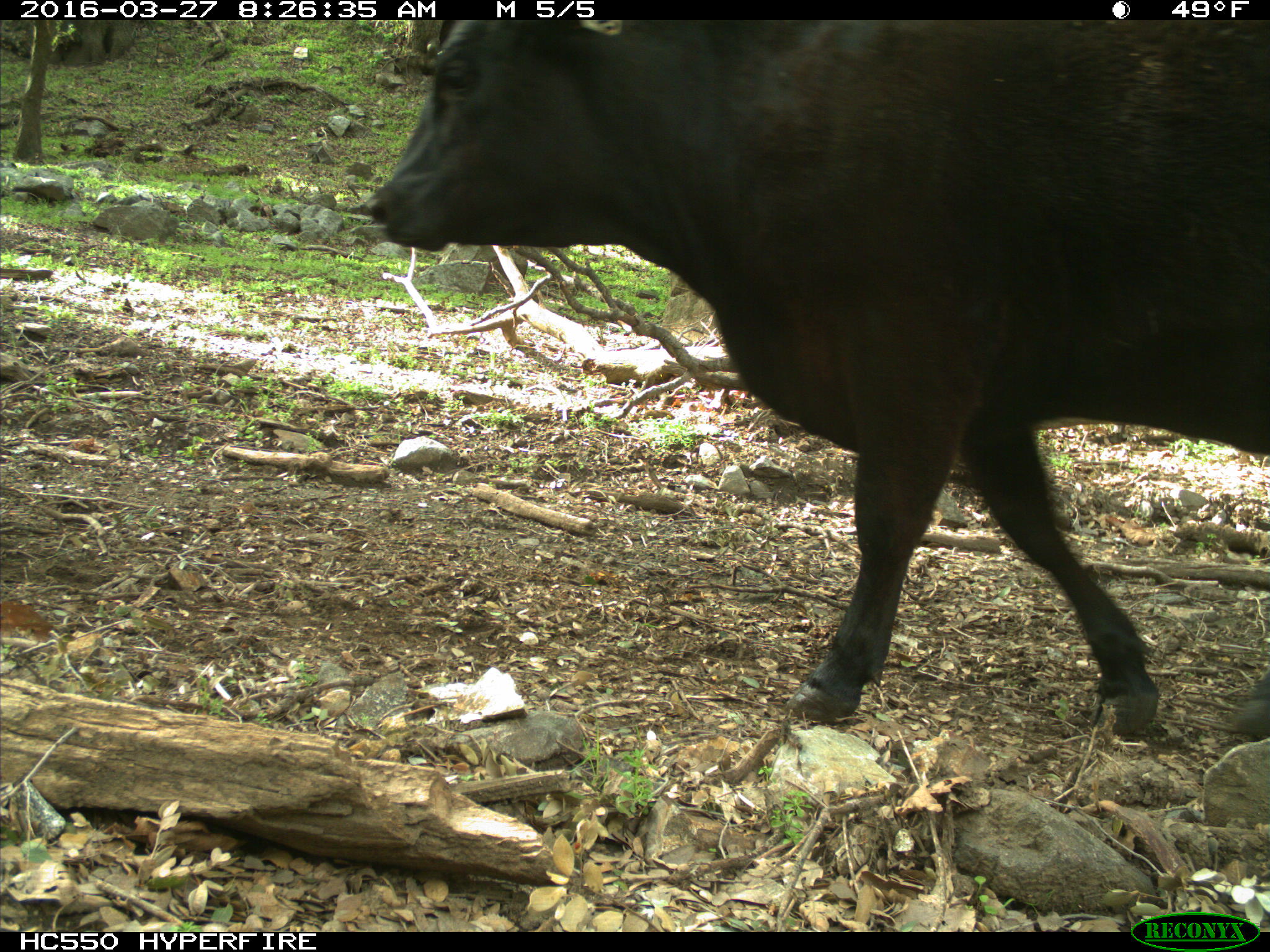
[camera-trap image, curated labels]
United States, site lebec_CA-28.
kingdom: Animalia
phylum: Chordata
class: Mammalia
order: Artiodactyla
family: Bovidae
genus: Bos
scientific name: Bos taurus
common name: domestic cow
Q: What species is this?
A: Bos taurus (domestic cow).